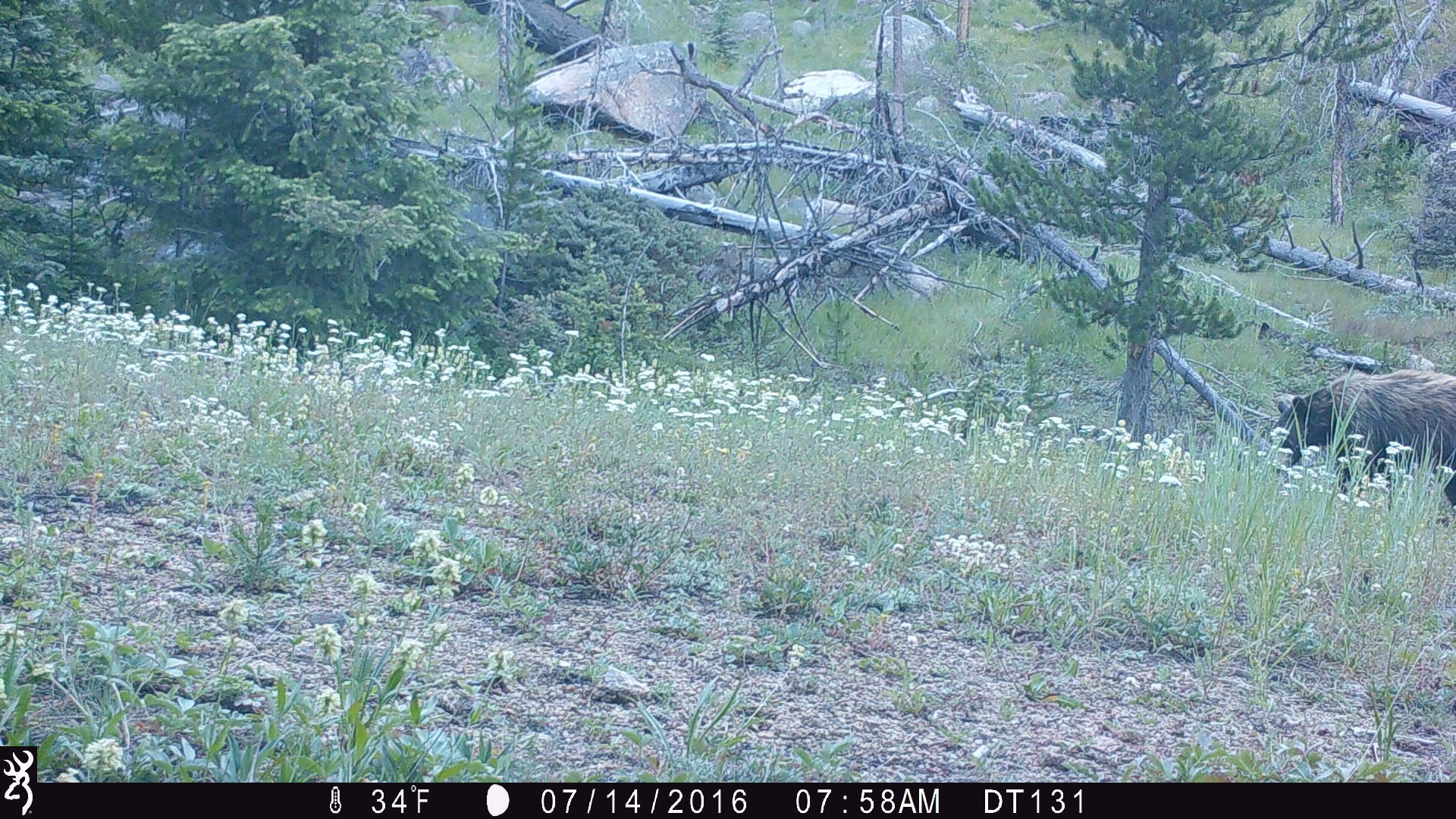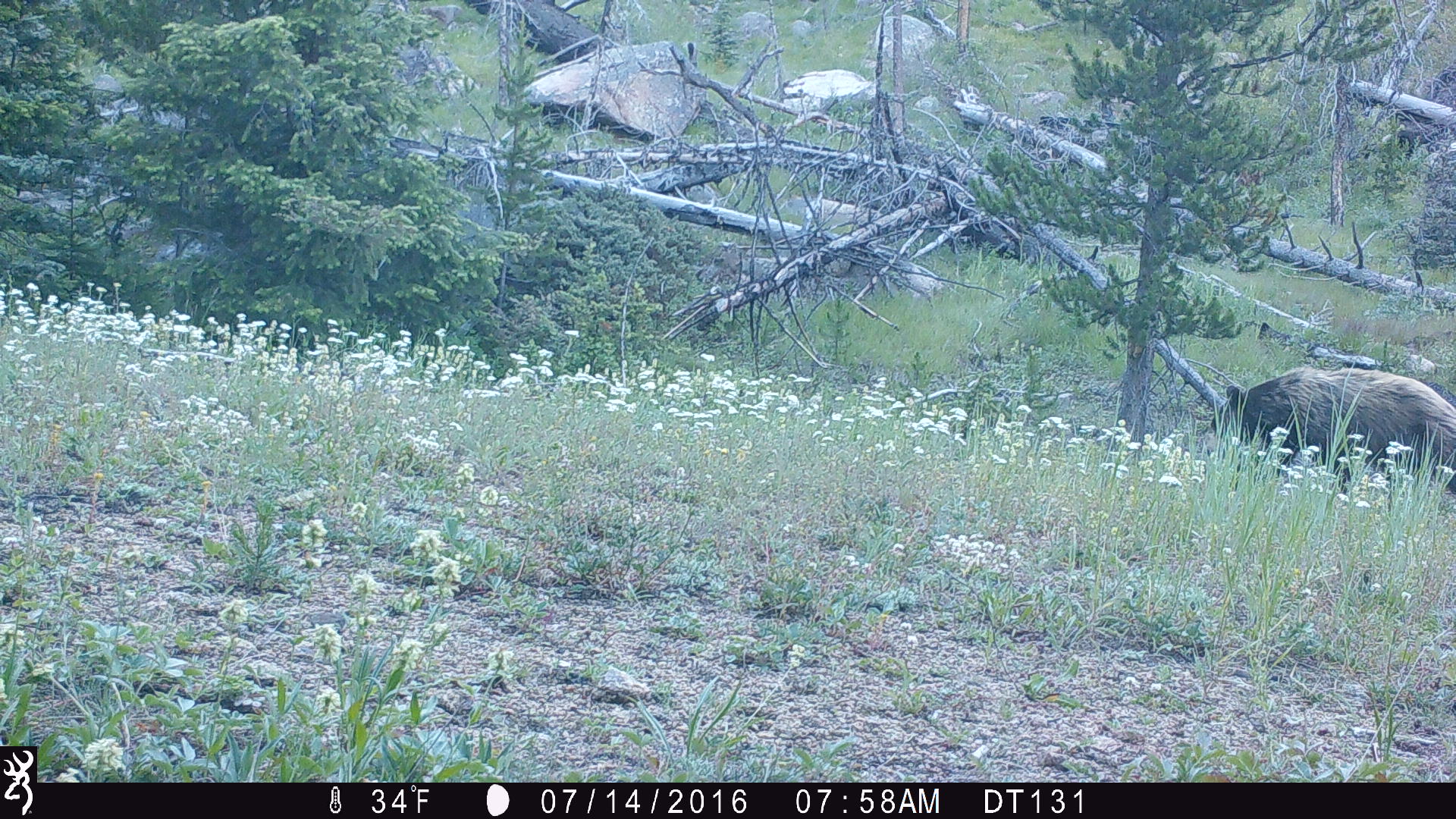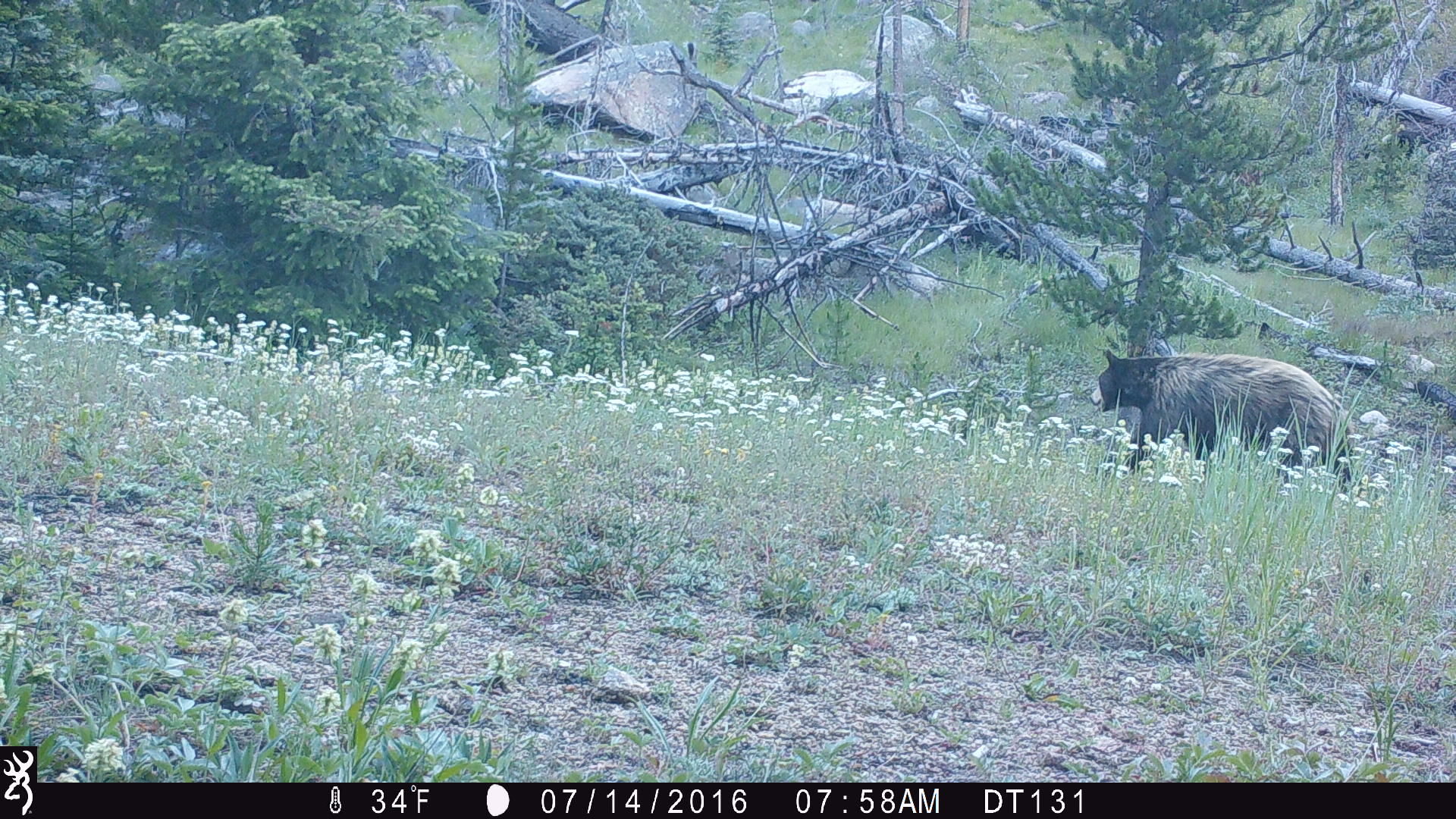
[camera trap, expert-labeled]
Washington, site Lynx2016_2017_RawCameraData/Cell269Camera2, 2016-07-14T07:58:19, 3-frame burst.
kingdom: Animalia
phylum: Chordata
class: Mammalia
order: Carnivora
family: Ursidae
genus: Ursus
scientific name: Ursus americanus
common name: american black bear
Ursus americanus (american black bear). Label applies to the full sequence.